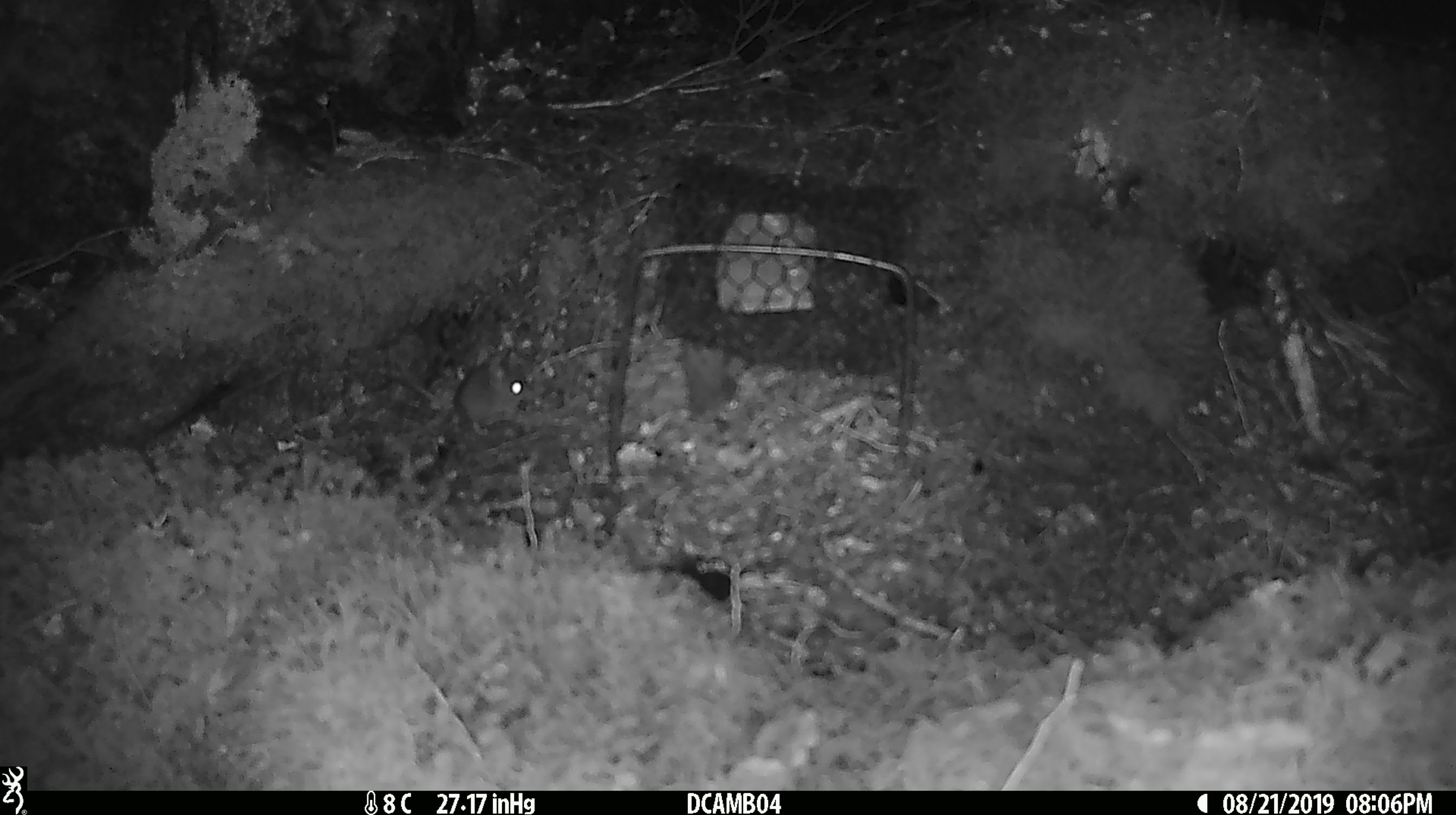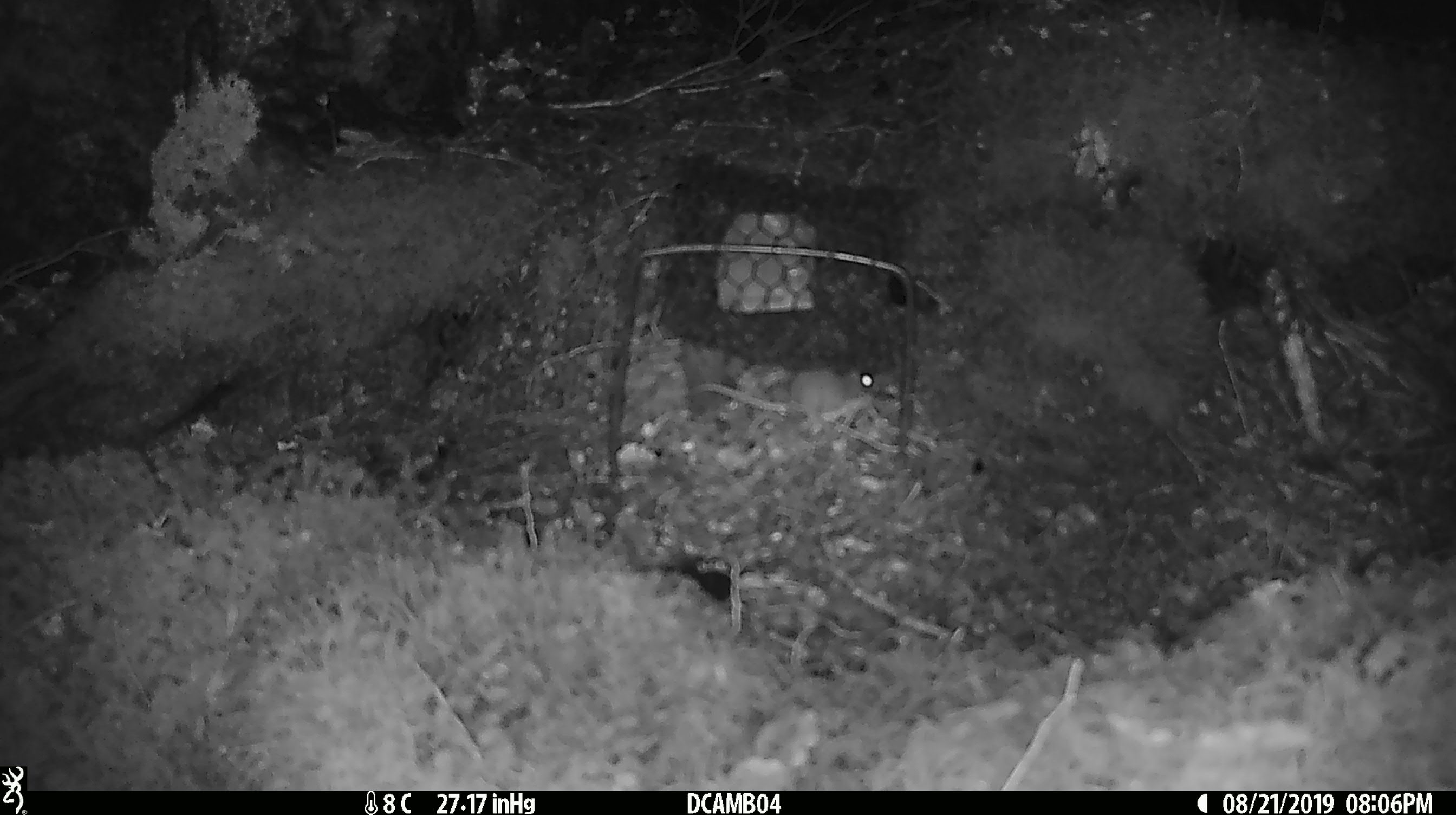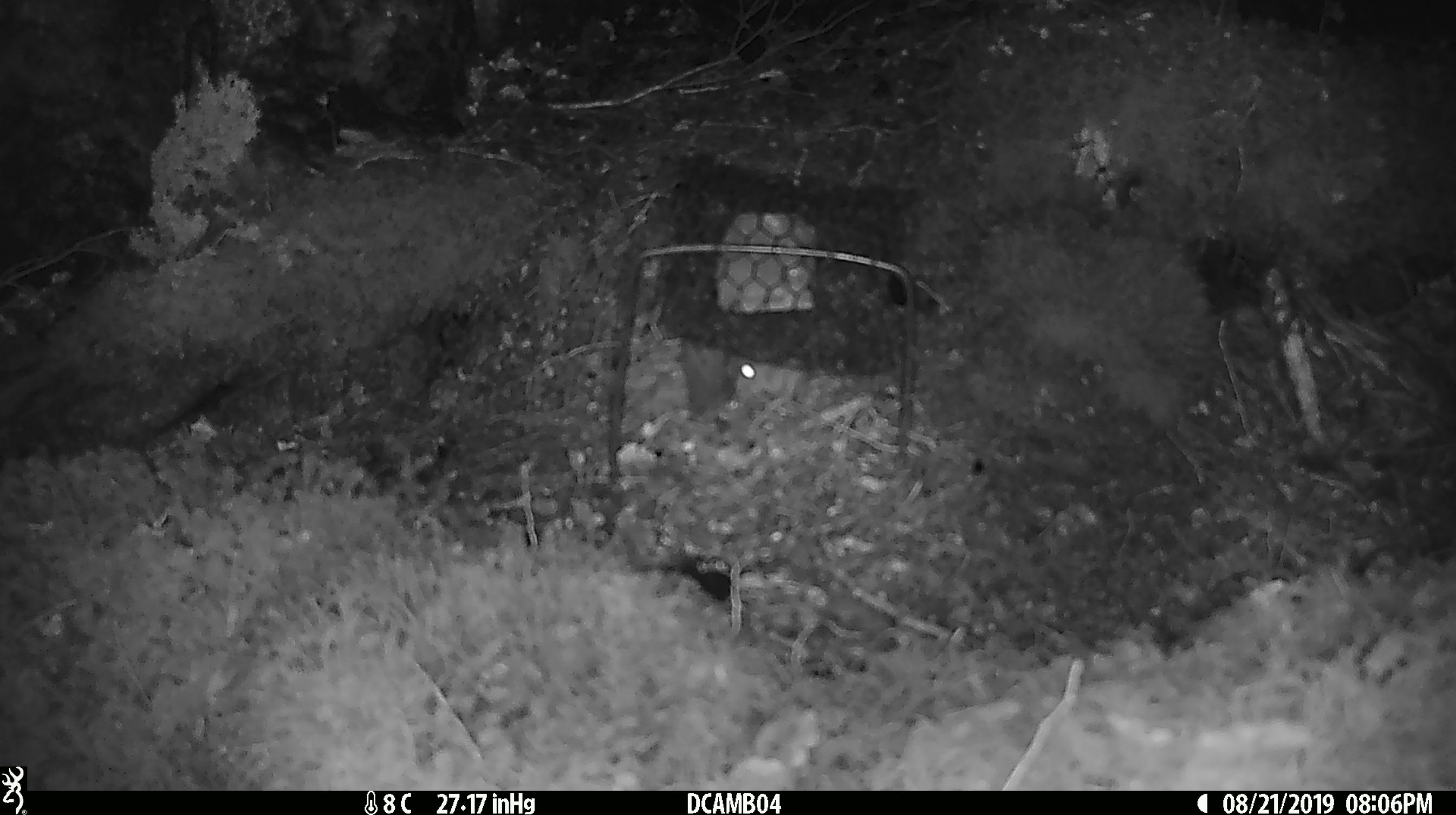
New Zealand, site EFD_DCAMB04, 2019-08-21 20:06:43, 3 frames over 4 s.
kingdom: Animalia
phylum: Chordata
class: Mammalia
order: Rodentia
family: Muridae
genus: Mus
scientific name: Mus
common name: mouse